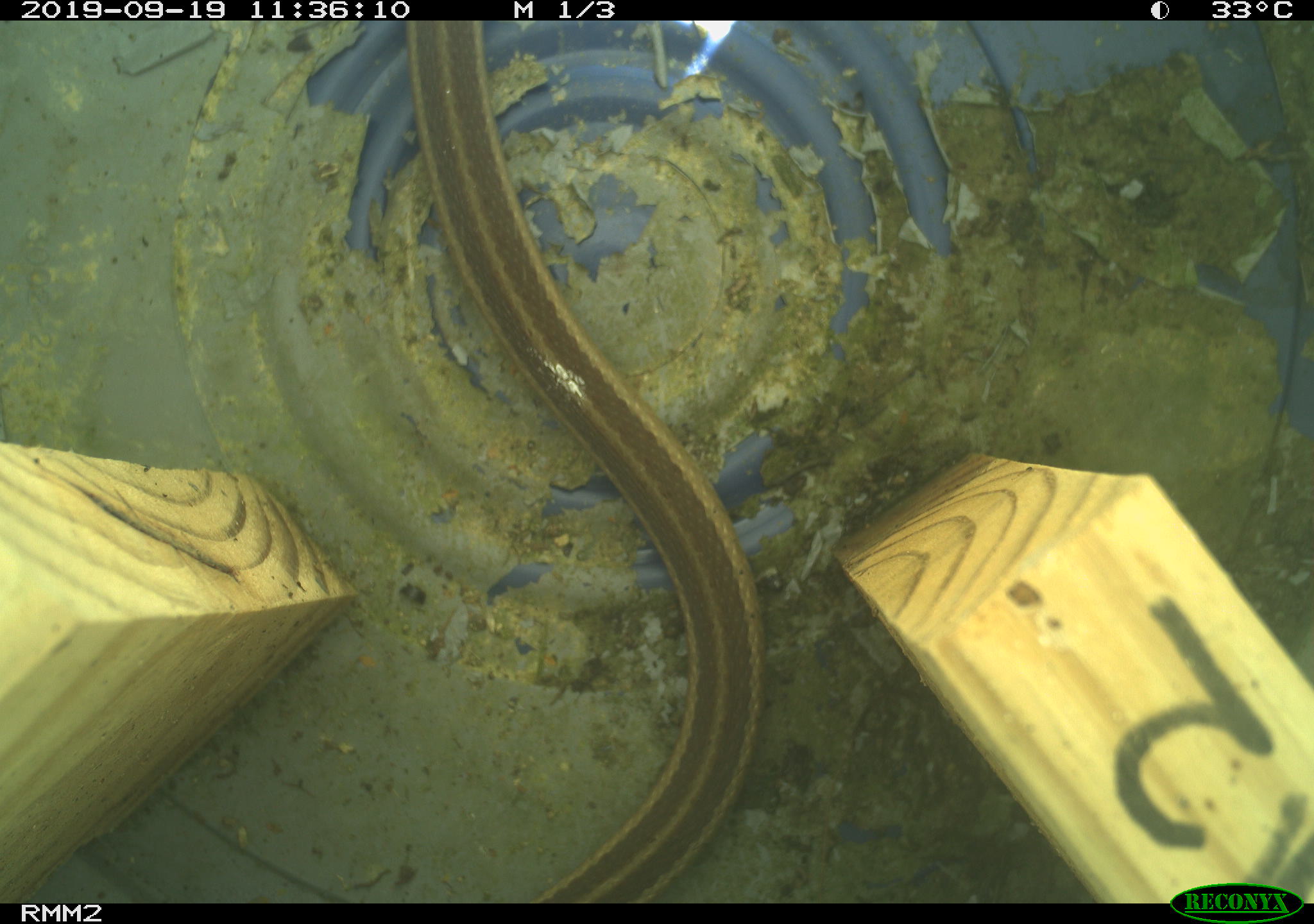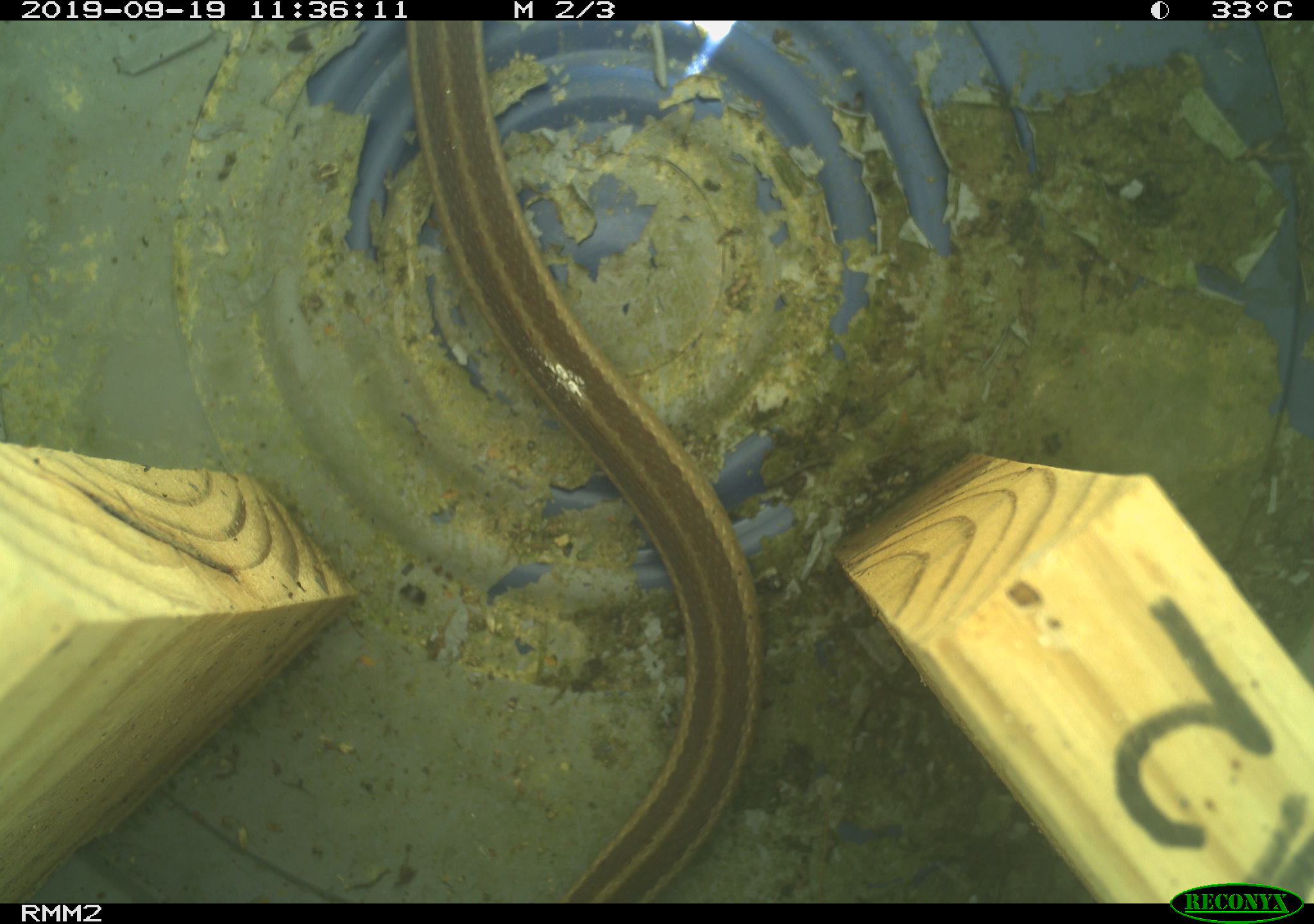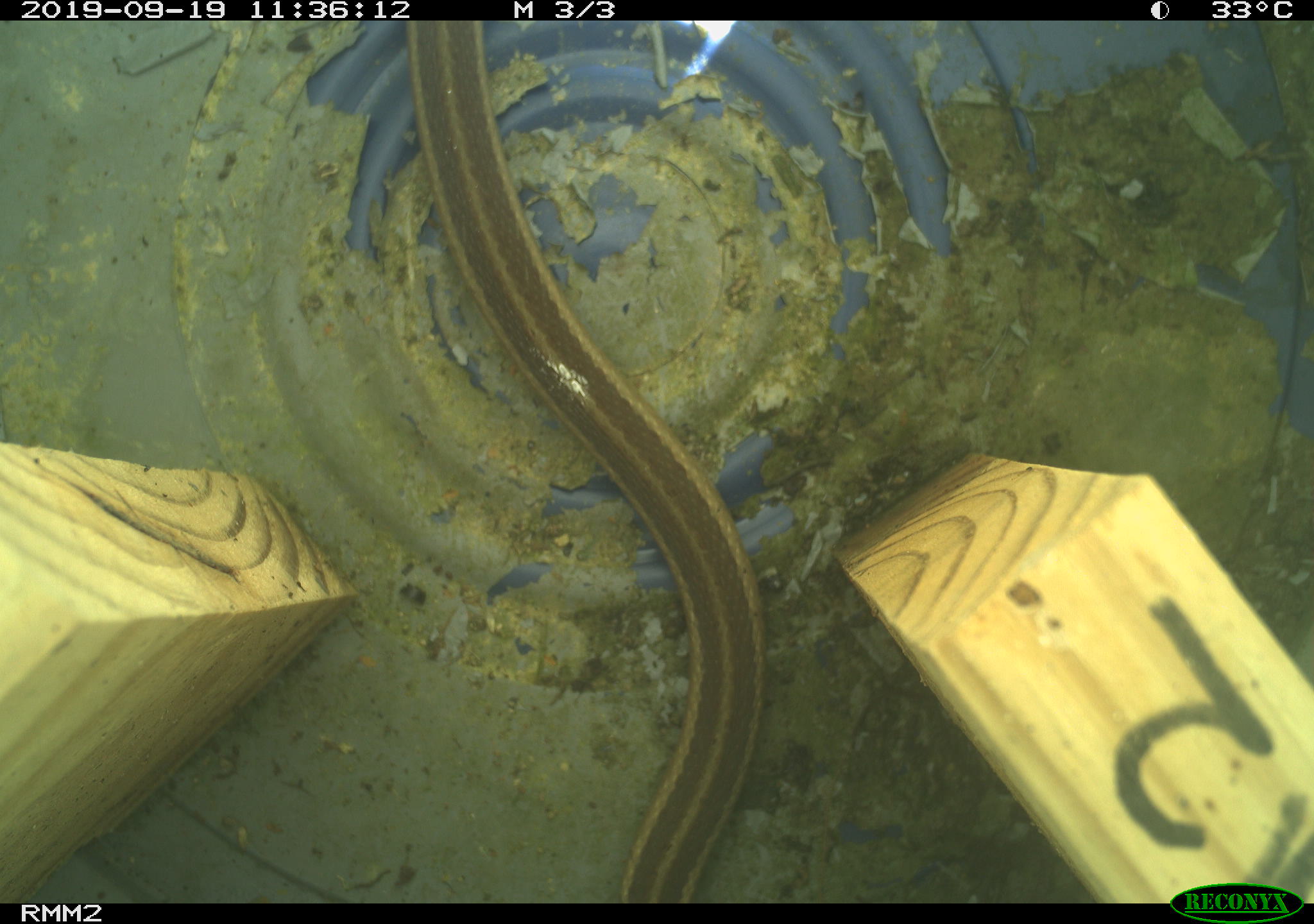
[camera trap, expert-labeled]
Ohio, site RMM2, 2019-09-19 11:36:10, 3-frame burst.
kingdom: Animalia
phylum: Chordata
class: Reptilia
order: Squamata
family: Colubridae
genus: Thamnophis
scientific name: Thamnophis sirtalis sirtalis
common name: eastern gartersnake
Eastern gartersnake (Thamnophis sirtalis sirtalis).